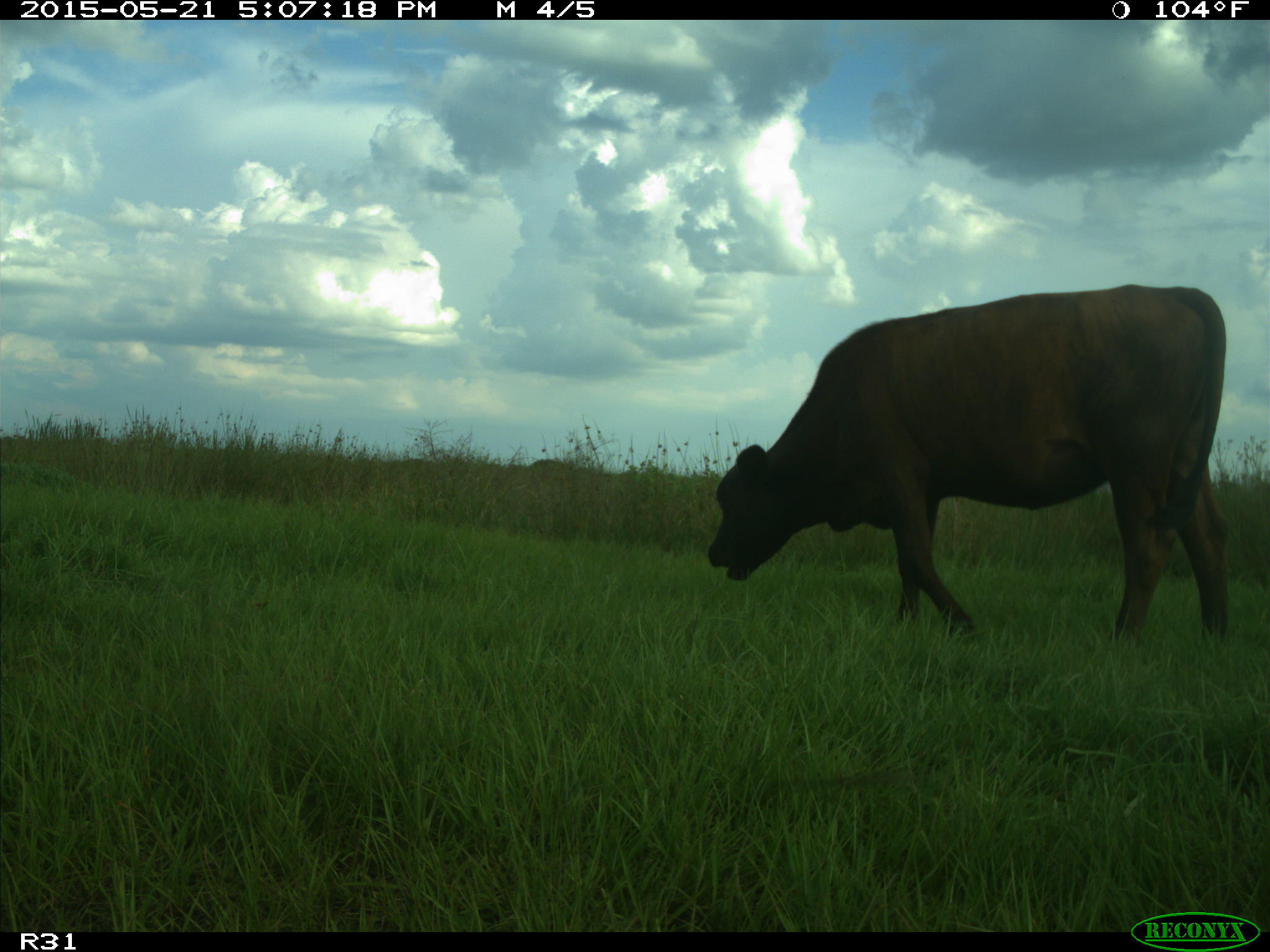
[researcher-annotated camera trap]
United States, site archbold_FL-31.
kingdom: Animalia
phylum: Chordata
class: Mammalia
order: Artiodactyla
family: Bovidae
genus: Bos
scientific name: Bos taurus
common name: domestic cow